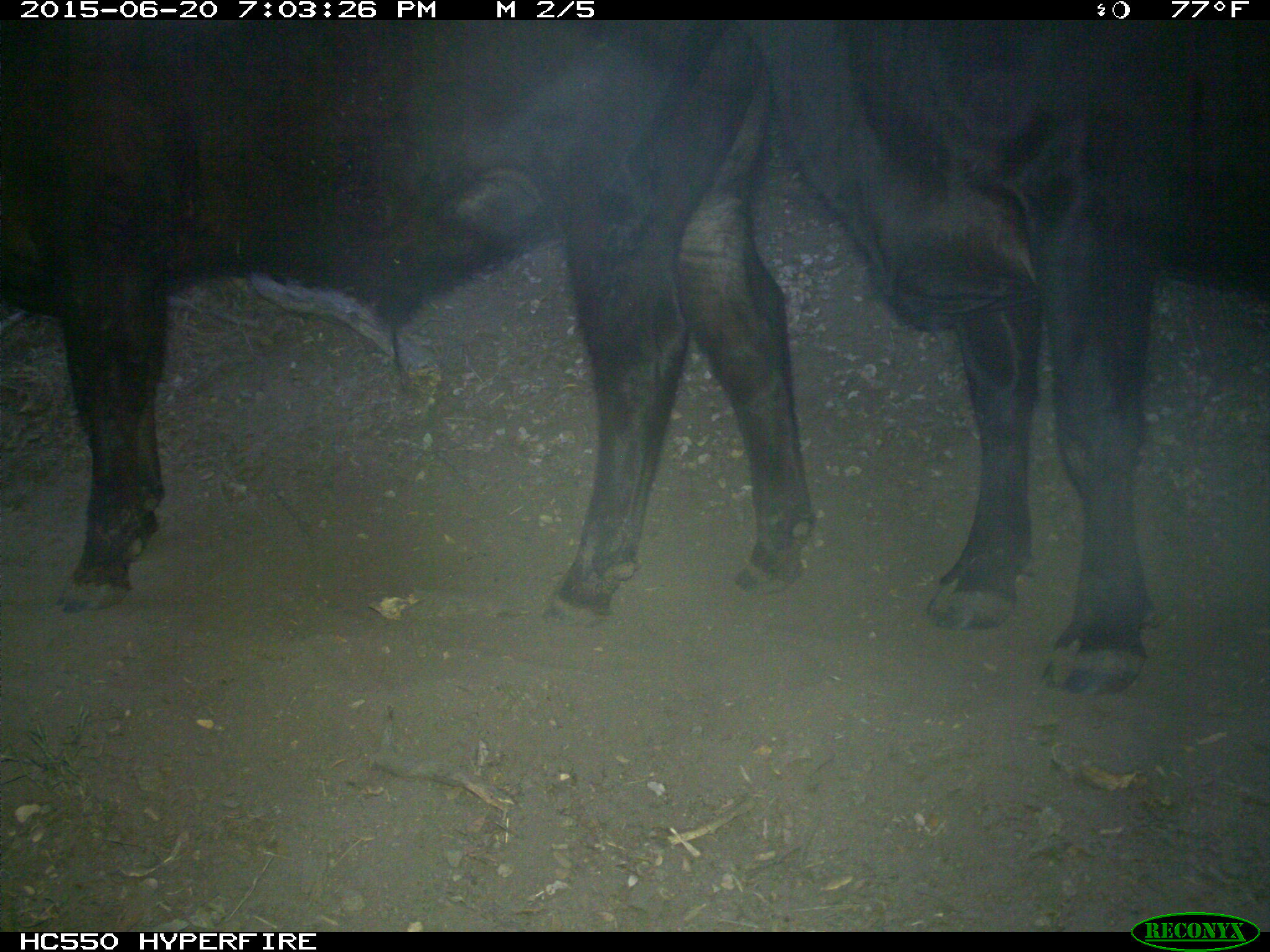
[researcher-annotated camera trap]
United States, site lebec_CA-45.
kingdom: Animalia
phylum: Chordata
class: Mammalia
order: Artiodactyla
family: Bovidae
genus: Bos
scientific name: Bos taurus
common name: domestic cow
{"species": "Bos taurus (domestic cow)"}